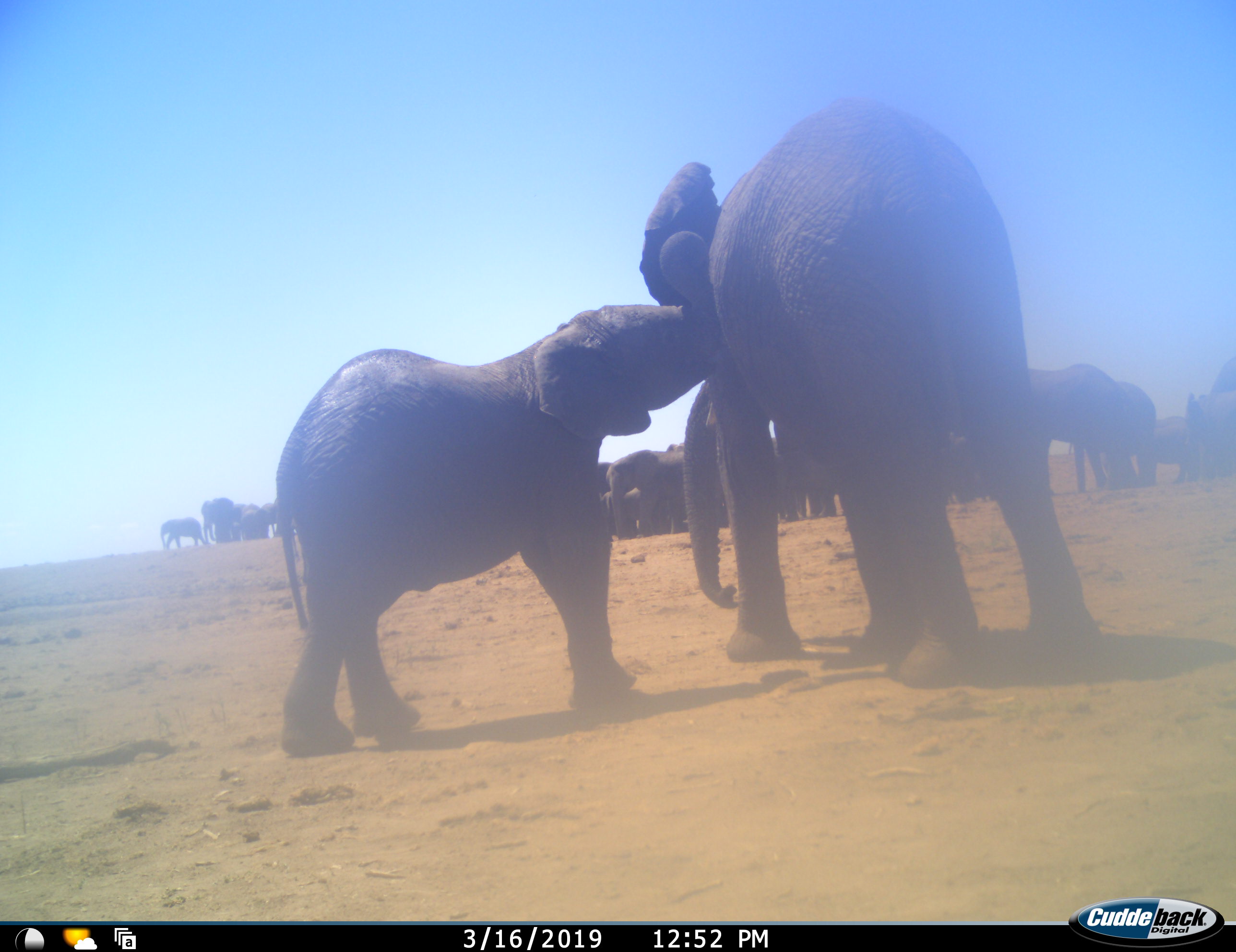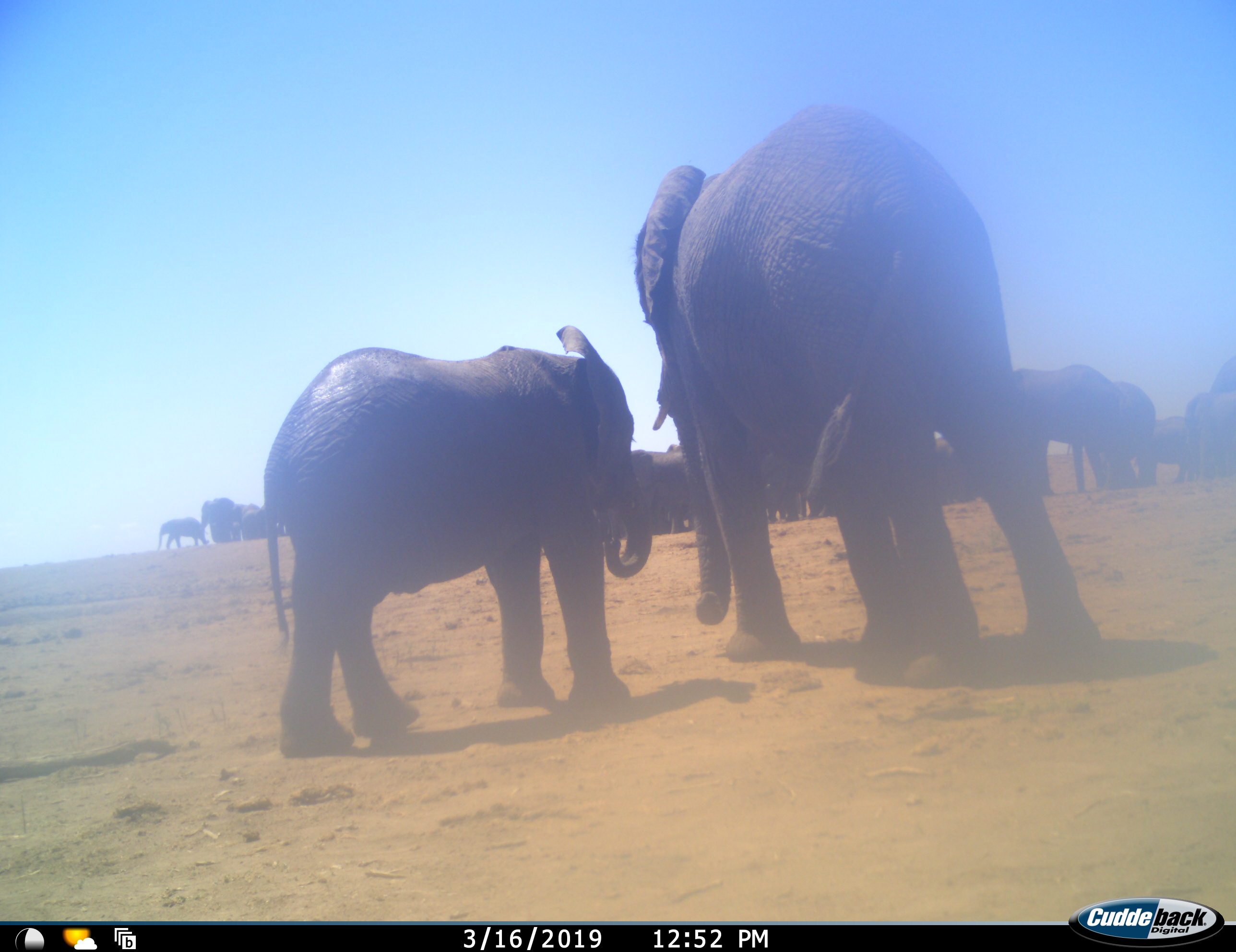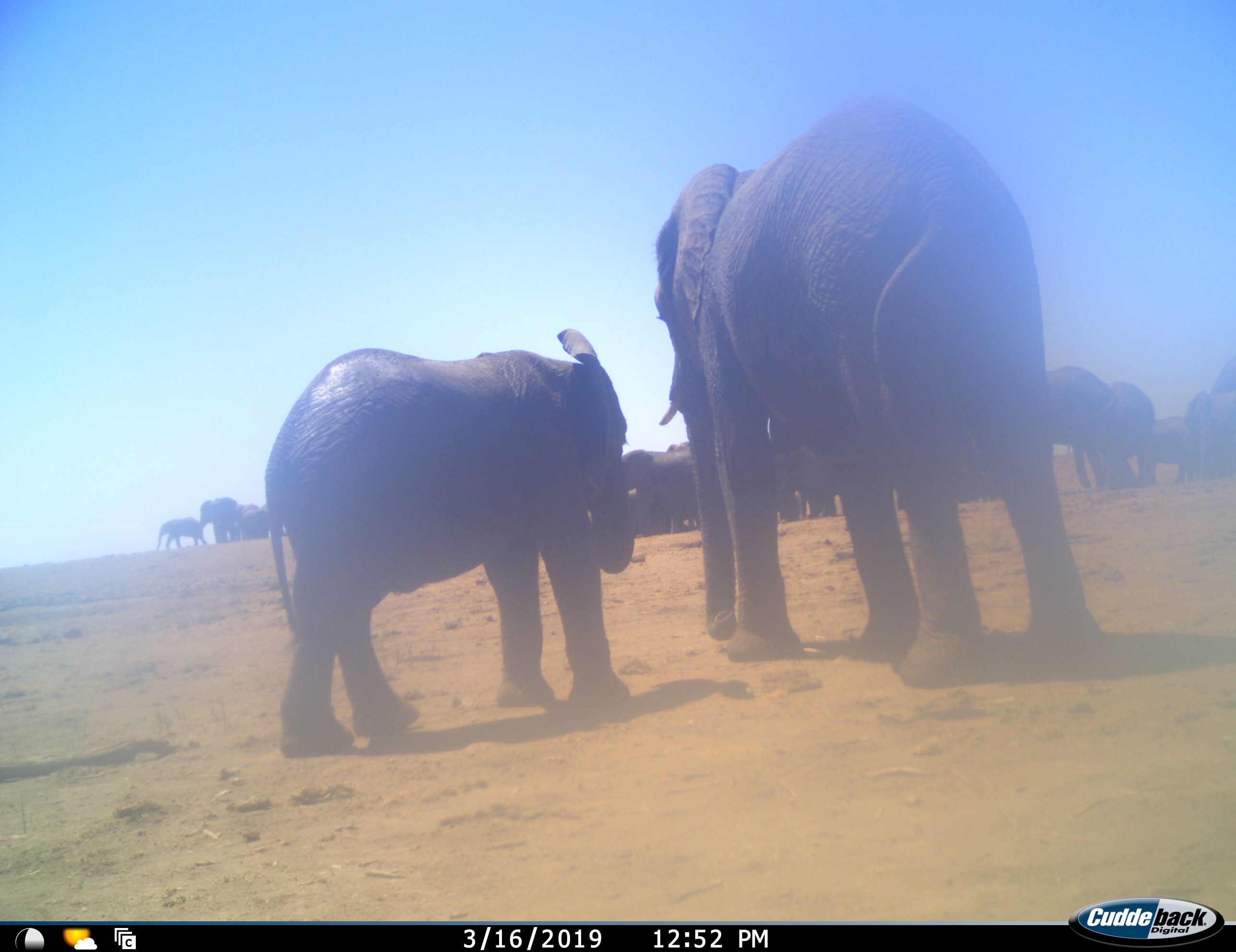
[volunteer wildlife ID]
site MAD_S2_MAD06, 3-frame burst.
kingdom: Animalia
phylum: Chordata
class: Mammalia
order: Proboscidea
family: Elephantidae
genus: Loxodonta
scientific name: Loxodonta africana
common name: african bush elephant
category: elephant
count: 11-50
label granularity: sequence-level